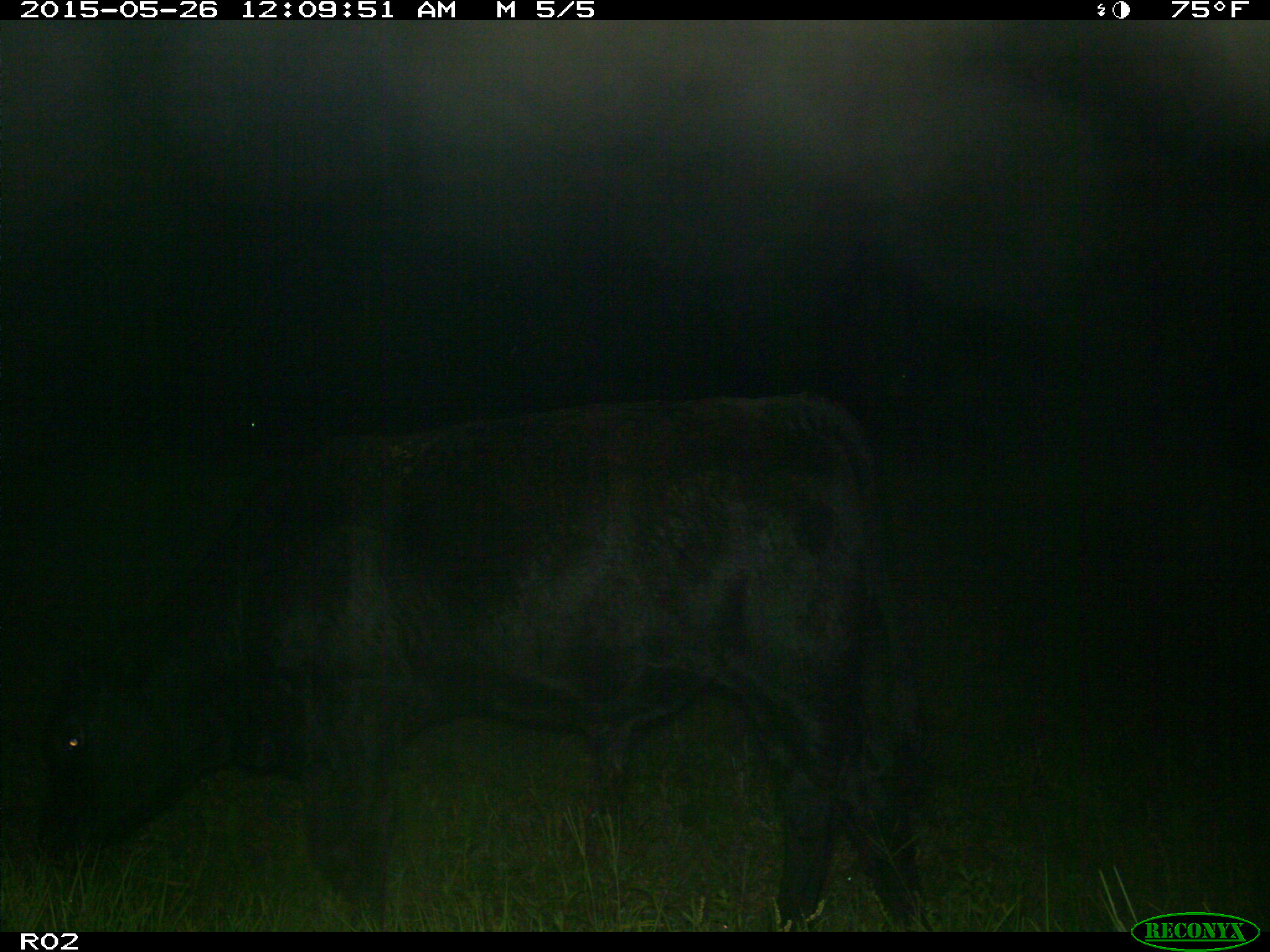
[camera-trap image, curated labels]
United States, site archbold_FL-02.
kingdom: Animalia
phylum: Chordata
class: Mammalia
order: Artiodactyla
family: Bovidae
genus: Bos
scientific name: Bos taurus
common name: domestic cow